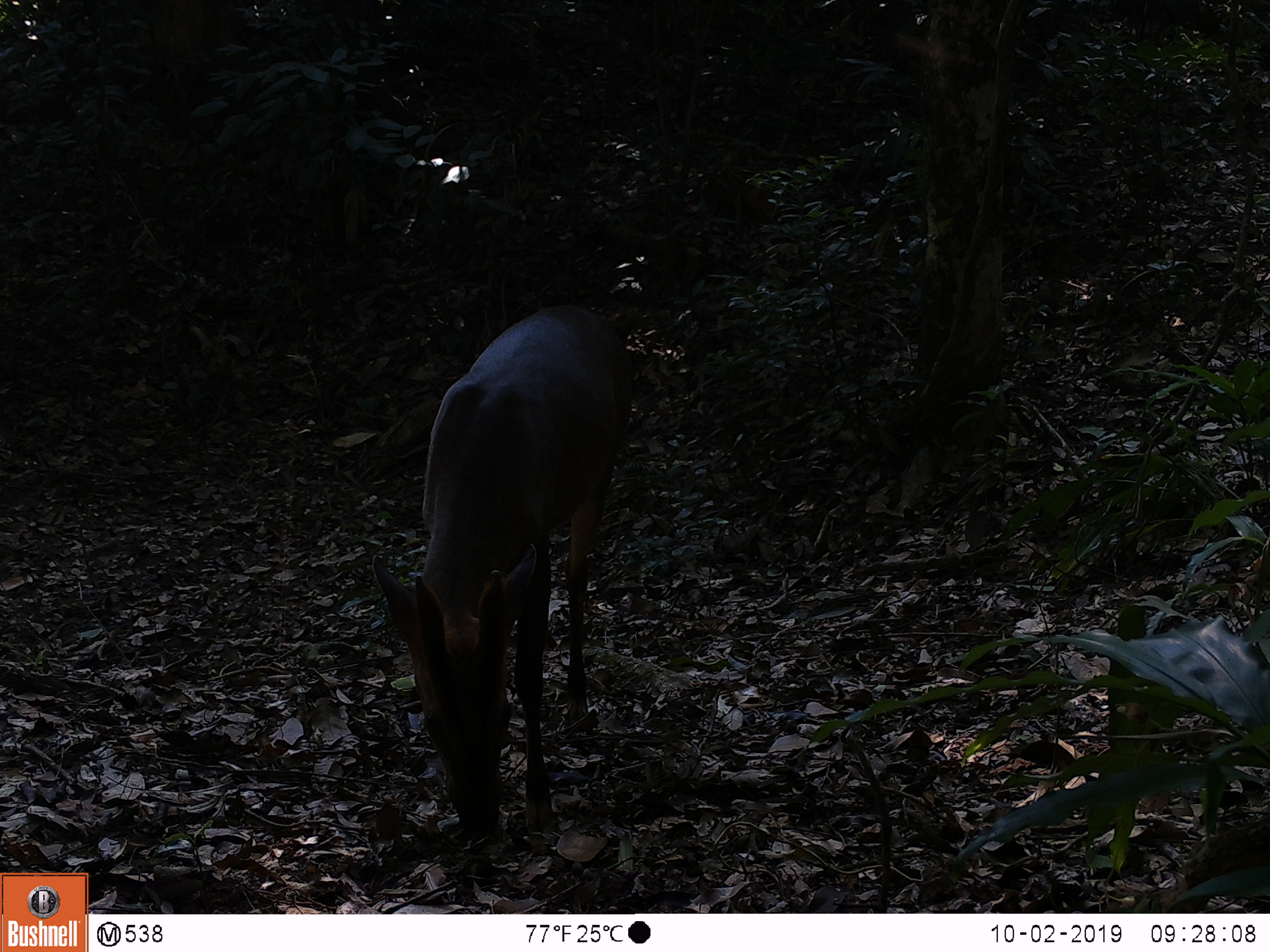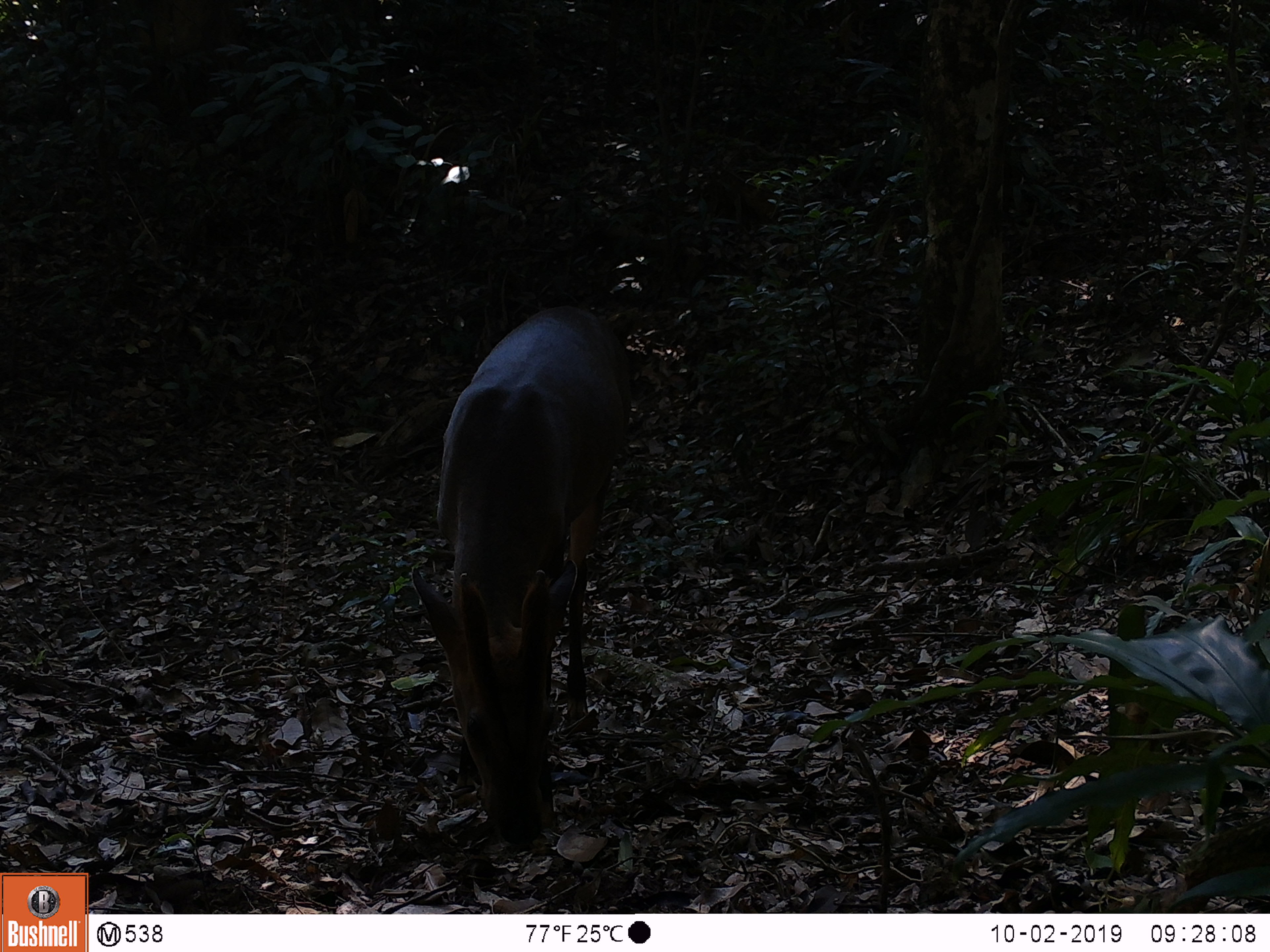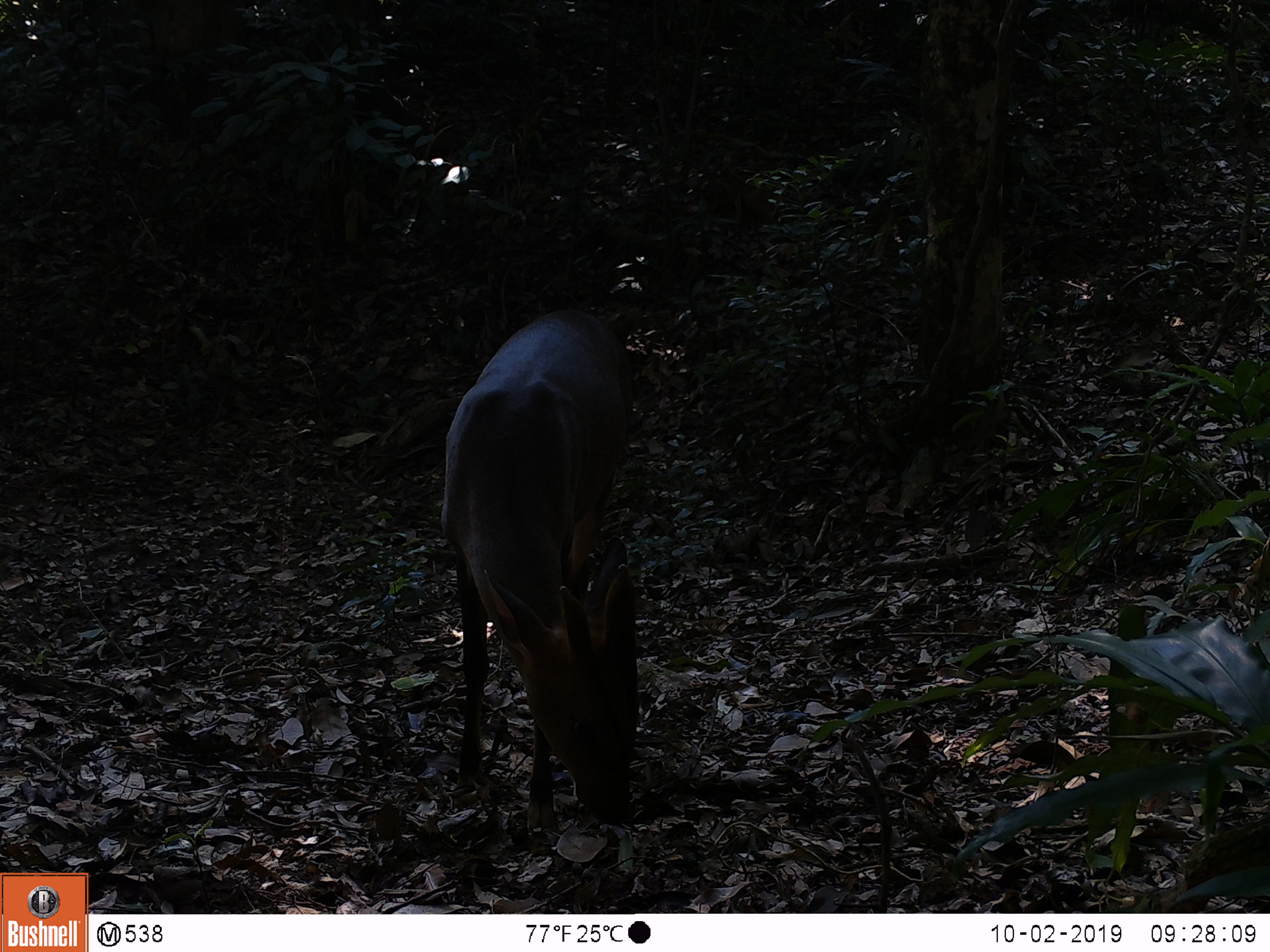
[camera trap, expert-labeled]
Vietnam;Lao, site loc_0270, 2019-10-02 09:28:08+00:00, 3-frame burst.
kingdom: Animalia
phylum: Chordata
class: Mammalia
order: Artiodactyla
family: Cervidae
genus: Muntiacus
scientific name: Muntiacus vuquangensis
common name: large-antlered muntjac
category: large antlered muntjac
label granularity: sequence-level